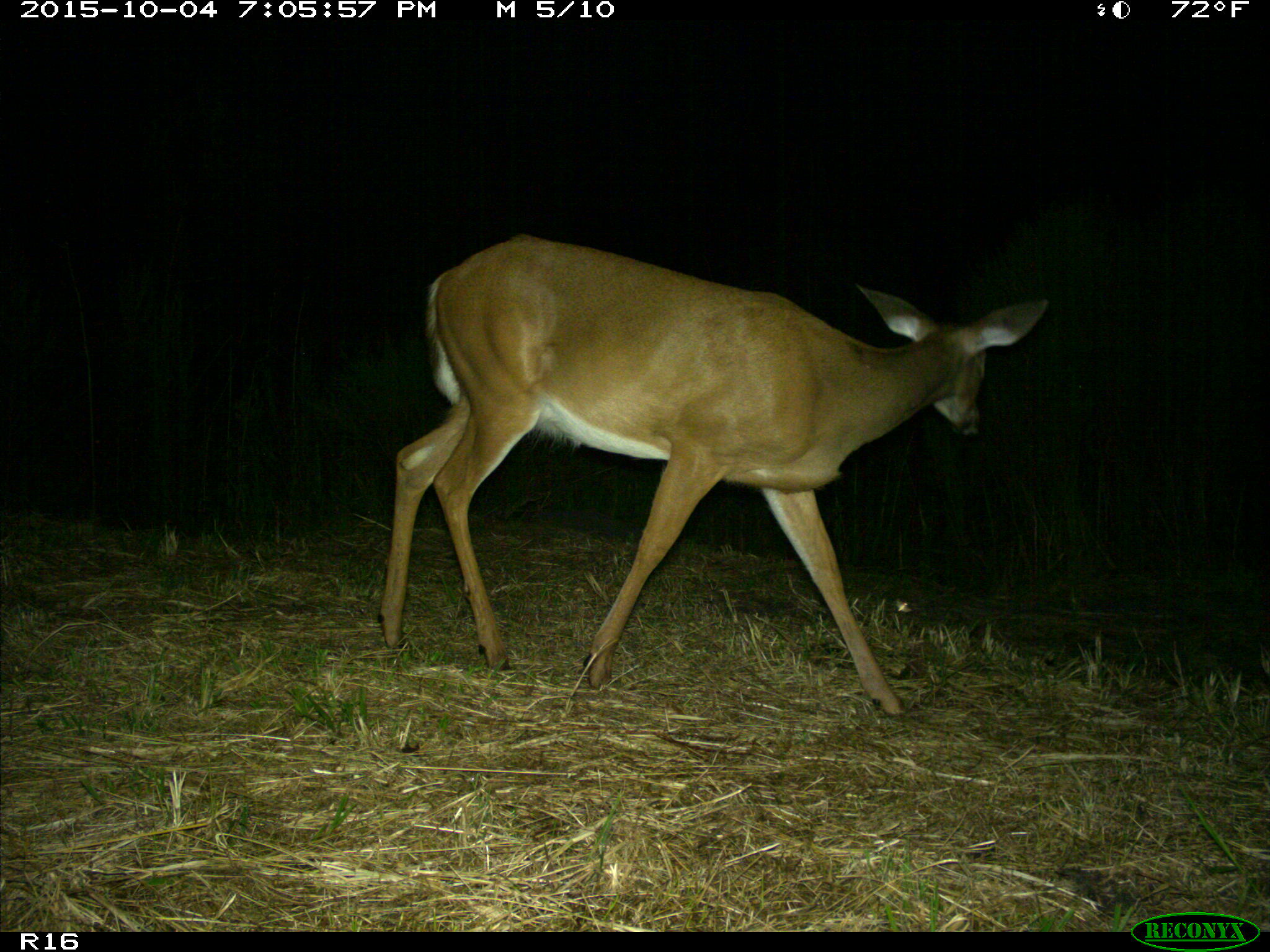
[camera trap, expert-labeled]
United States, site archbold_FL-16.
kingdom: Animalia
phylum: Chordata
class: Mammalia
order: Artiodactyla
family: Cervidae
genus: Odocoileus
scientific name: Odocoileus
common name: deer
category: unidentified deer